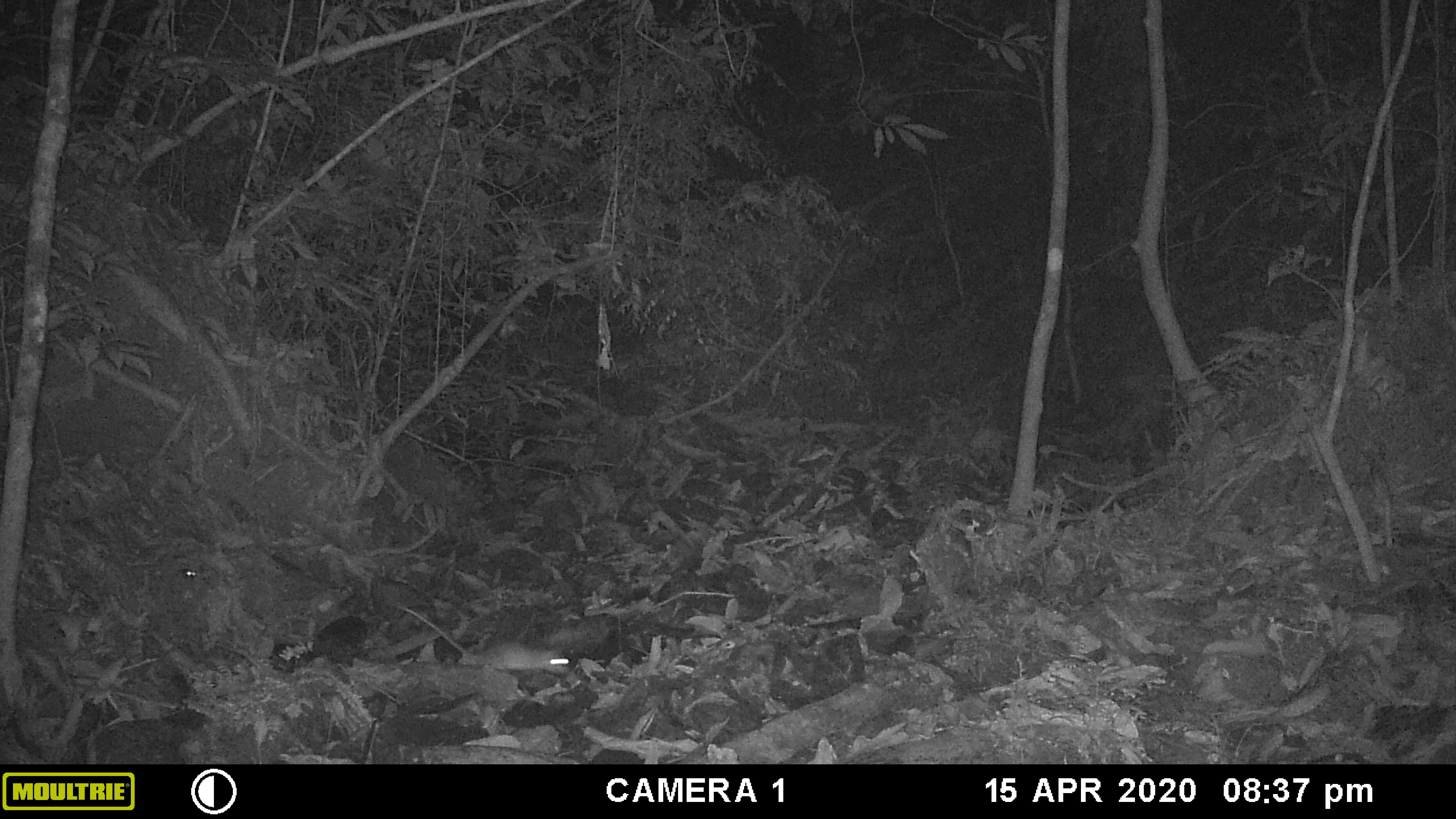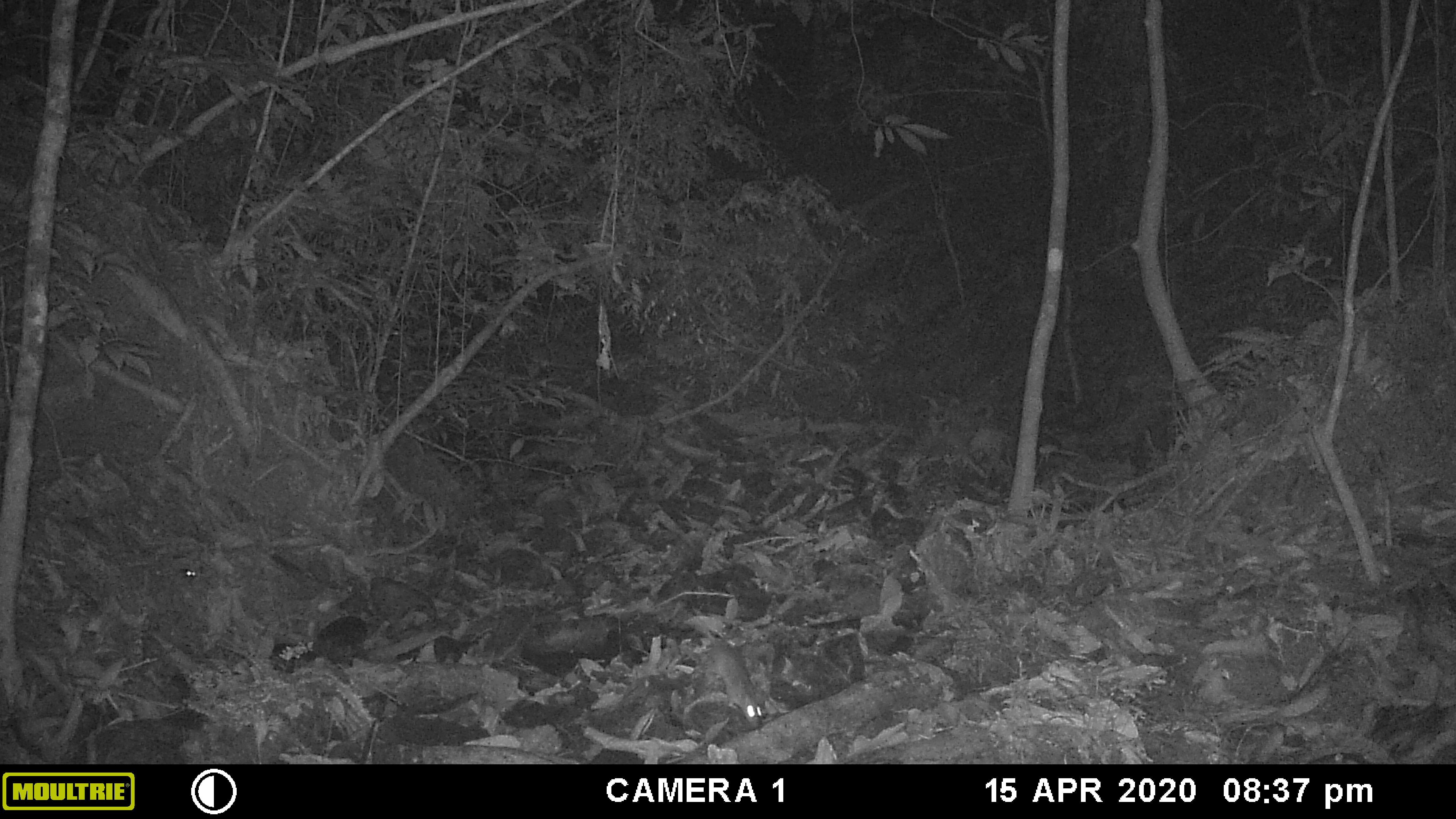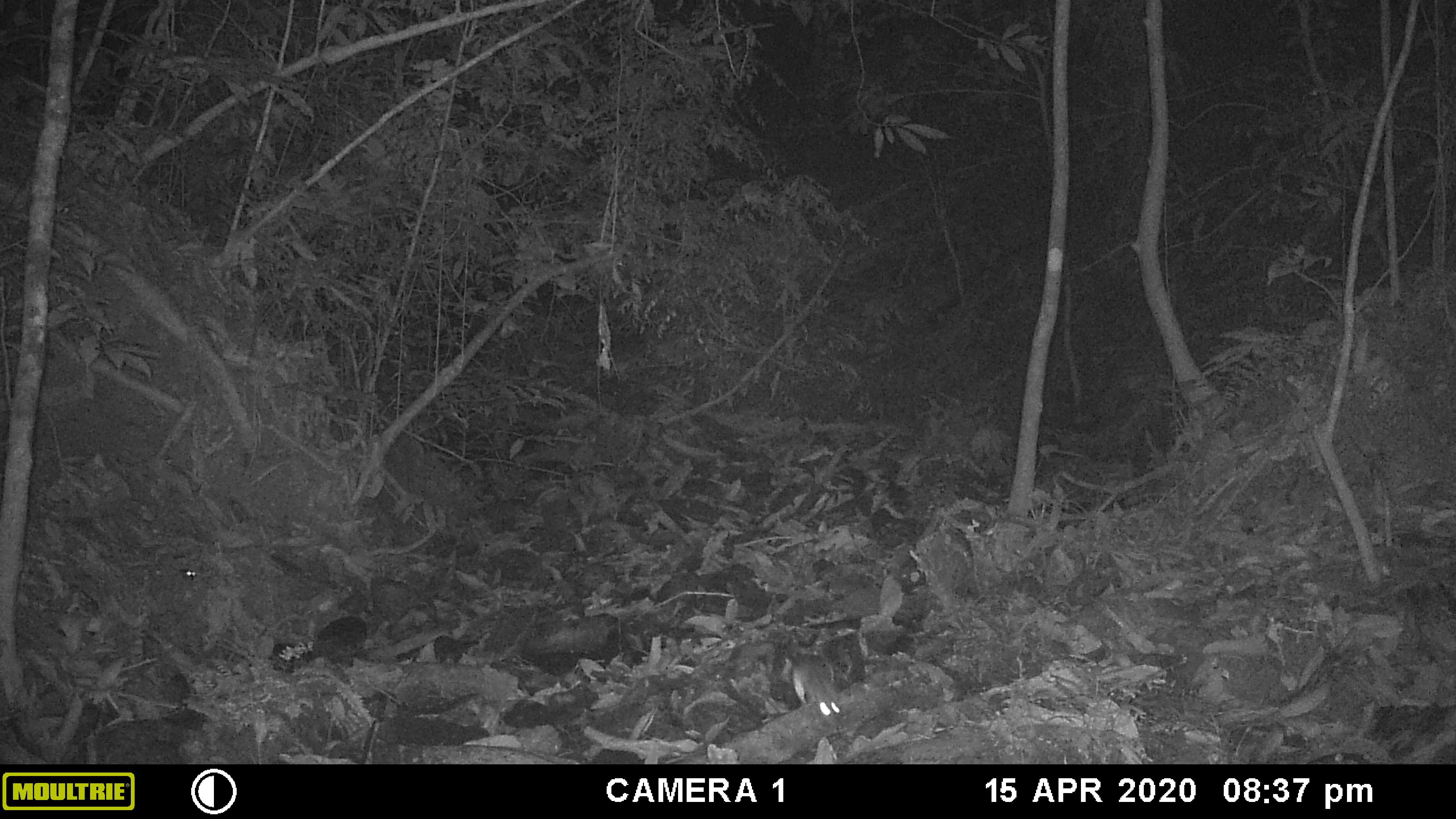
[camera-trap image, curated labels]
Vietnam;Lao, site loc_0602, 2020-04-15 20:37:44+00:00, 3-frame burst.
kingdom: Animalia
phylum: Chordata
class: Mammalia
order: Rodentia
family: Muridae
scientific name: Muridae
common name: old-world mice and rats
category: unidentified murid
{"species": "unidentified murid (old-world mice and rats) (Muridae)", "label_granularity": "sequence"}